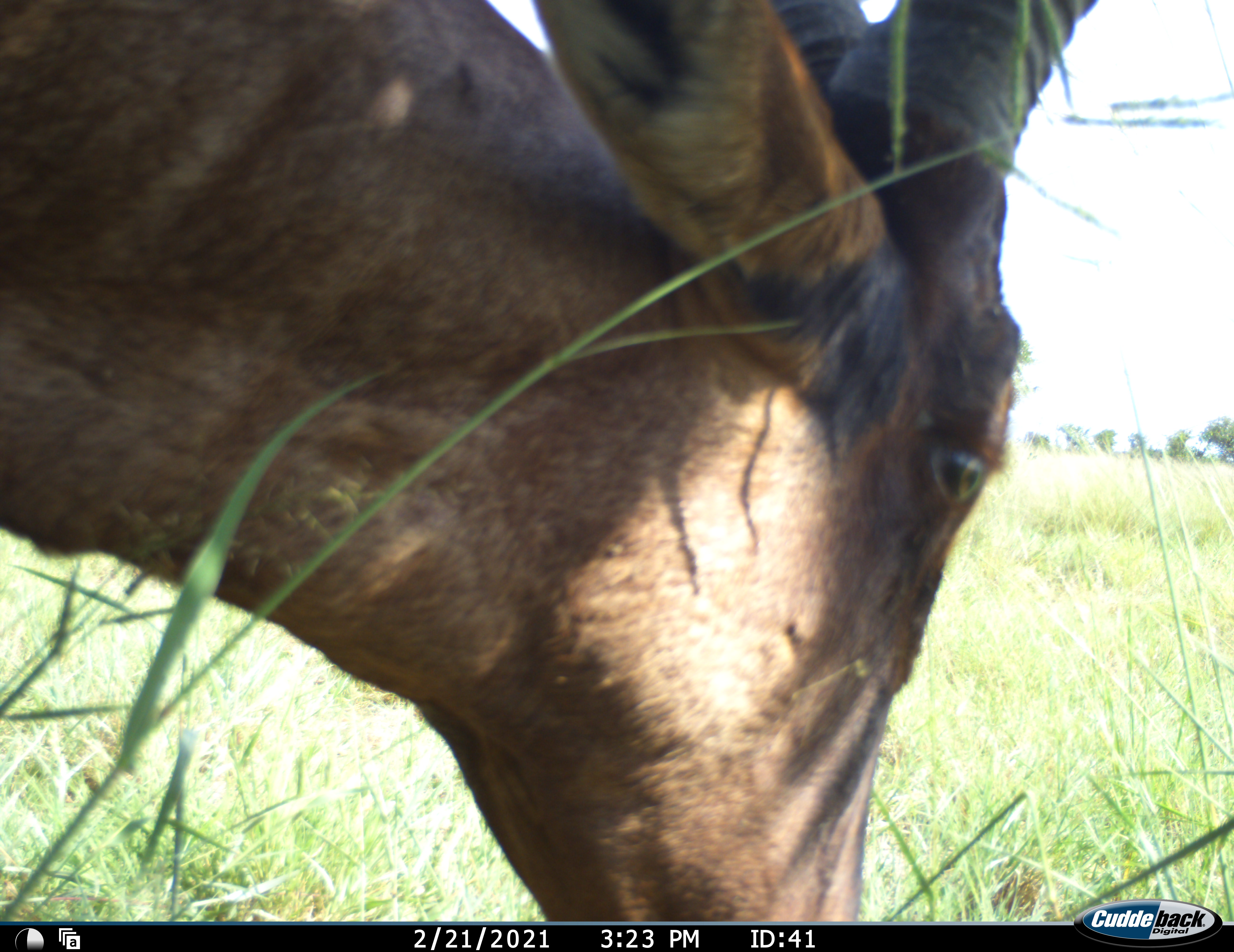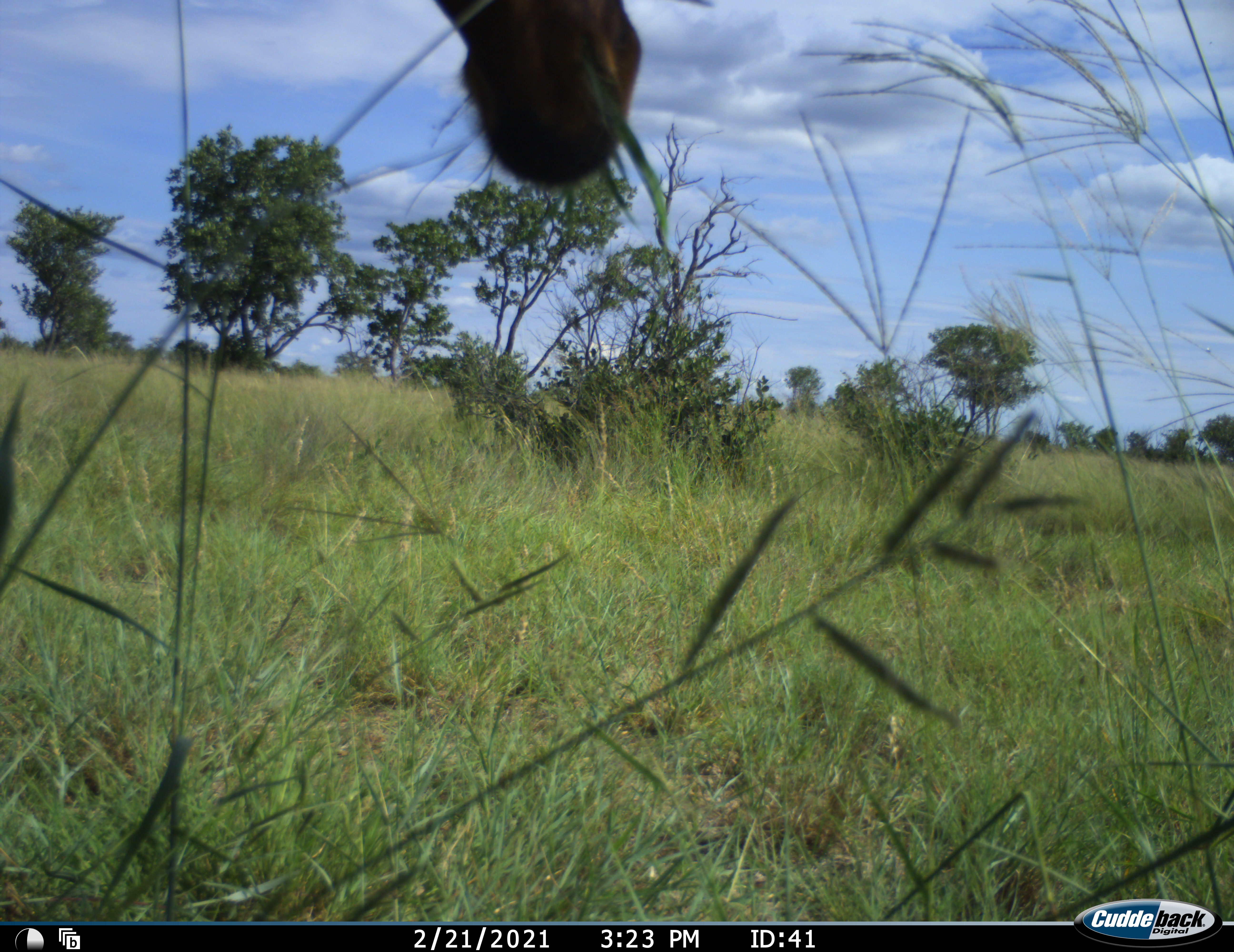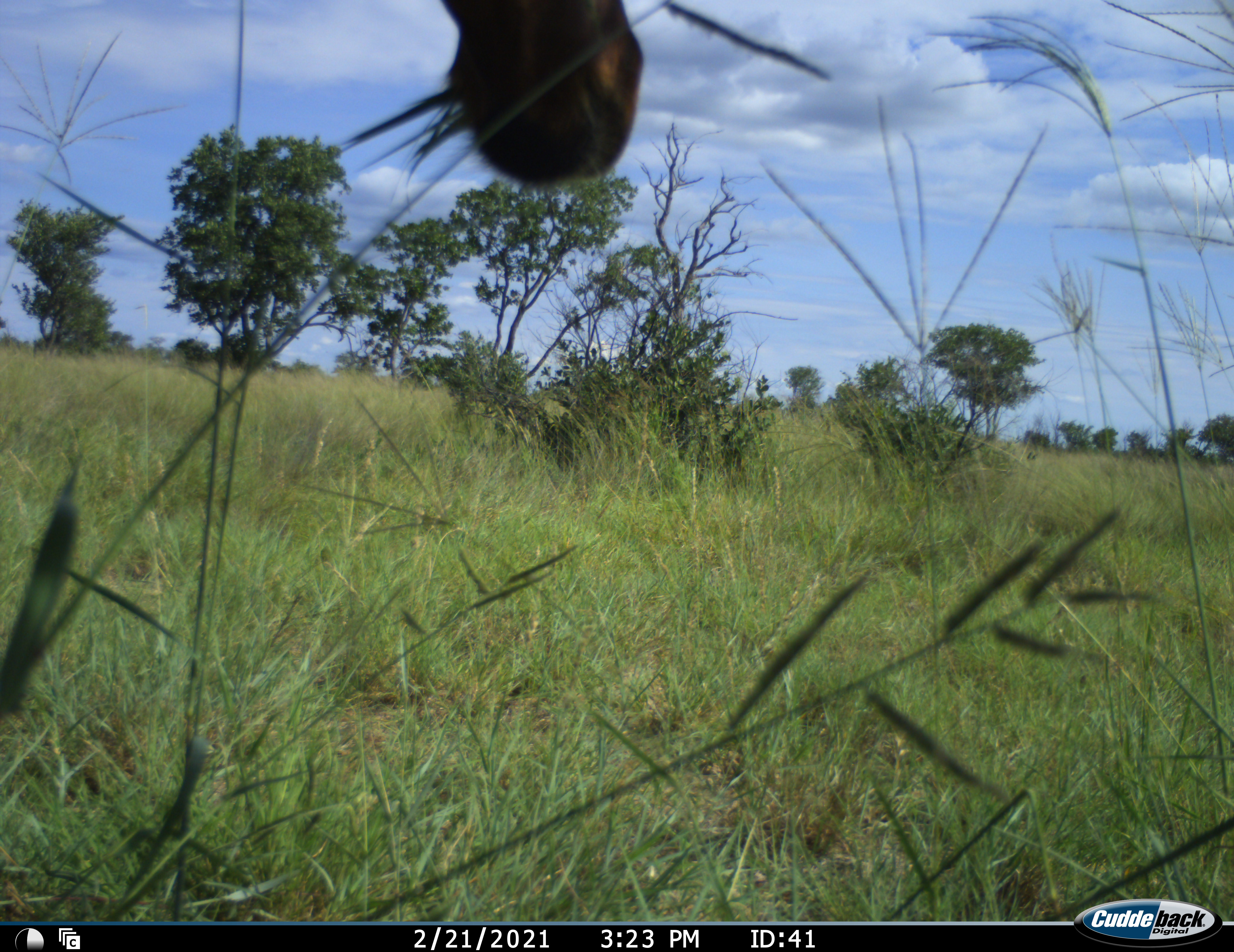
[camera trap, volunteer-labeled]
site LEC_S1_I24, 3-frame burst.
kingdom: Animalia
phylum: Chordata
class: Mammalia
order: Artiodactyla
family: Bovidae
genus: Alcelaphus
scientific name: Alcelaphus buselaphus caama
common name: red hartebeest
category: hartebeestred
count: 1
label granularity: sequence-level